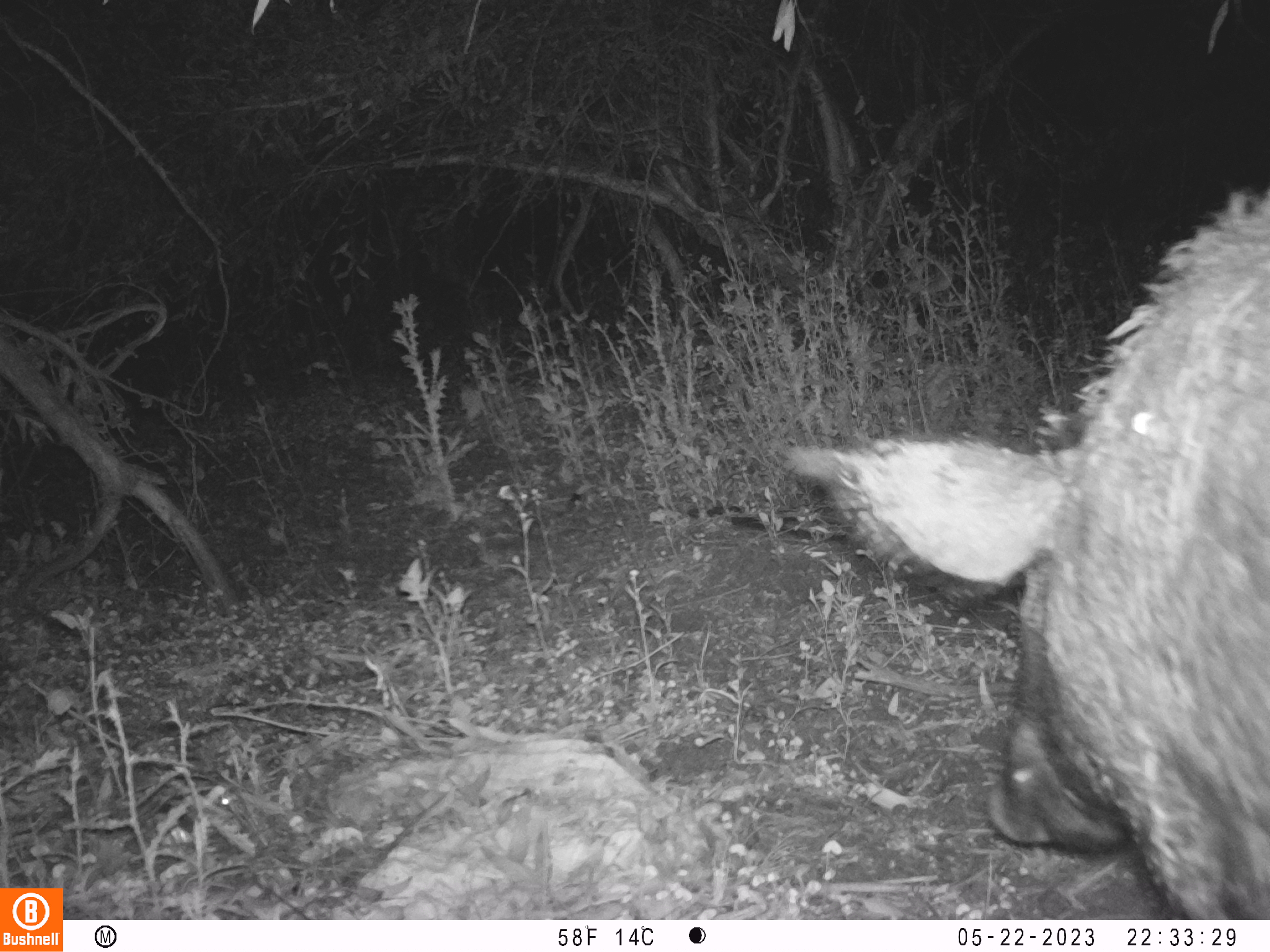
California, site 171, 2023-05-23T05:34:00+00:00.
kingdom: Animalia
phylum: Chordata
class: Mammalia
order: Artiodactyla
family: Suidae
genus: Sus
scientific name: Sus scrofa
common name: wild boar